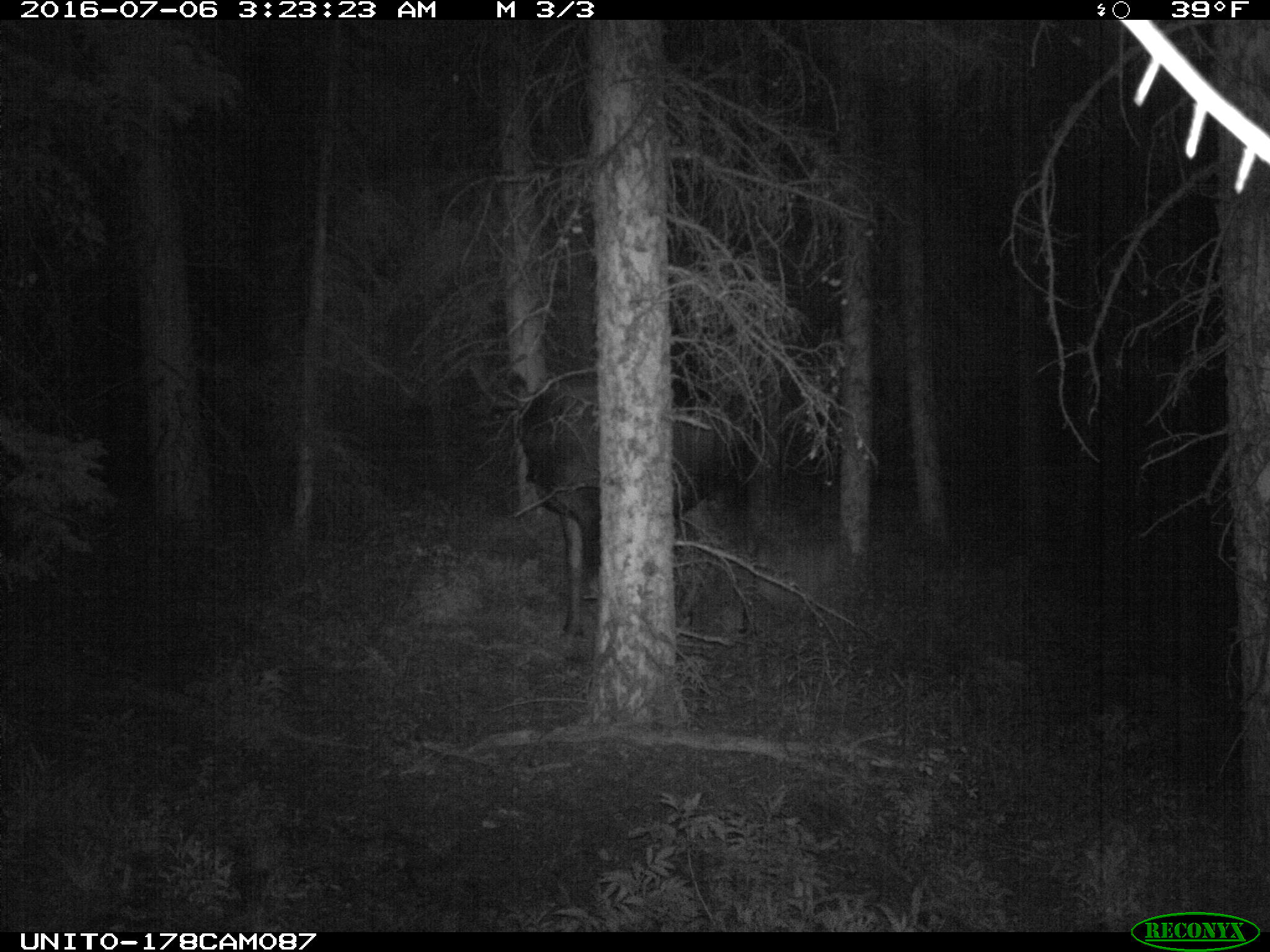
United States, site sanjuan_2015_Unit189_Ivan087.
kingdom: Animalia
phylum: Chordata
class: Mammalia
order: Artiodactyla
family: Cervidae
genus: Alces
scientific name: Alces alces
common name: moose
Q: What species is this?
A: Alces alces (moose).